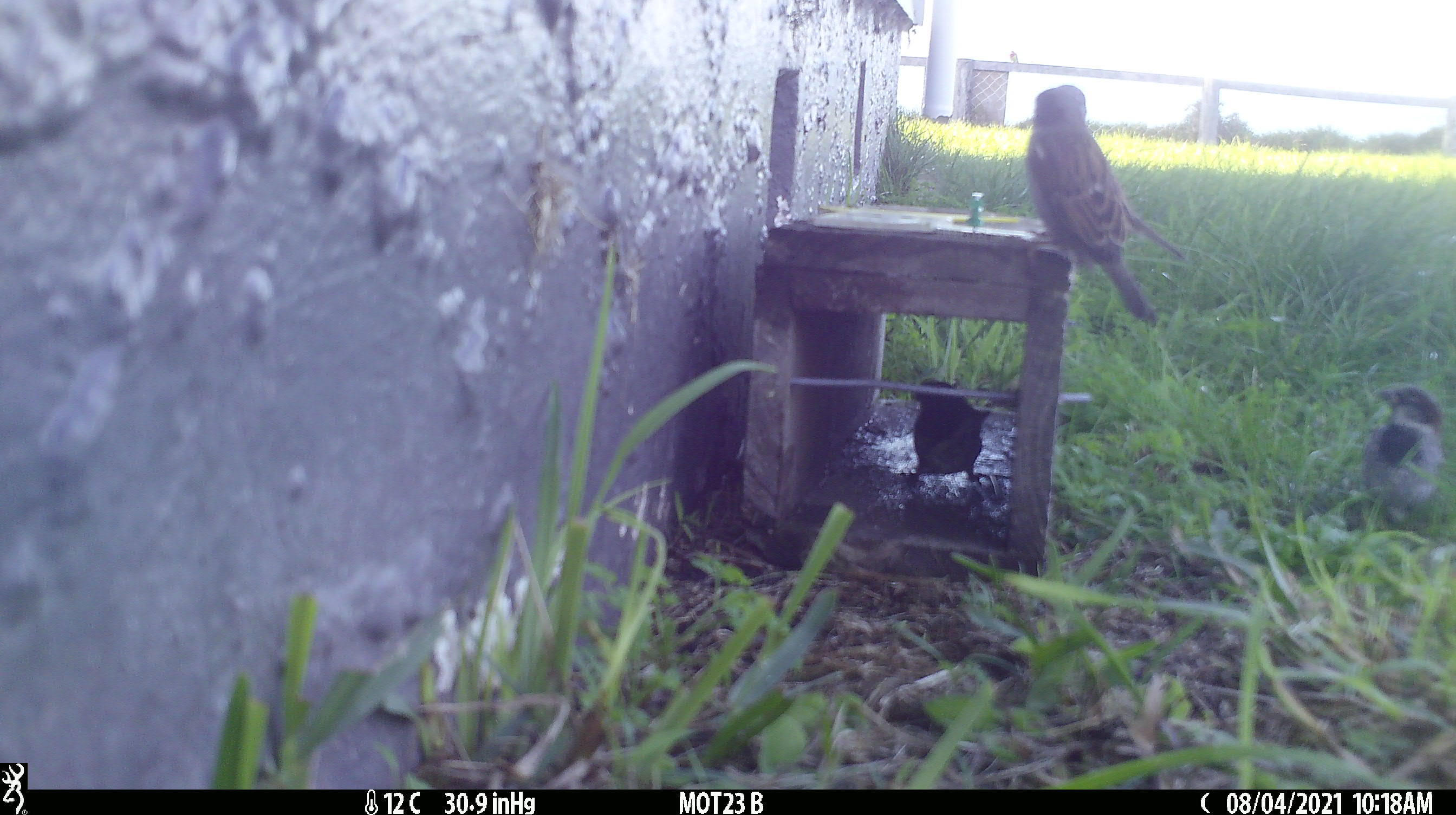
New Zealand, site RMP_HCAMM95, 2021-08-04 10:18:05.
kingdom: Animalia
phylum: Chordata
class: Aves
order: Passeriformes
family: Passeridae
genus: Passer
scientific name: Passer domesticus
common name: house sparrow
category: sparrow